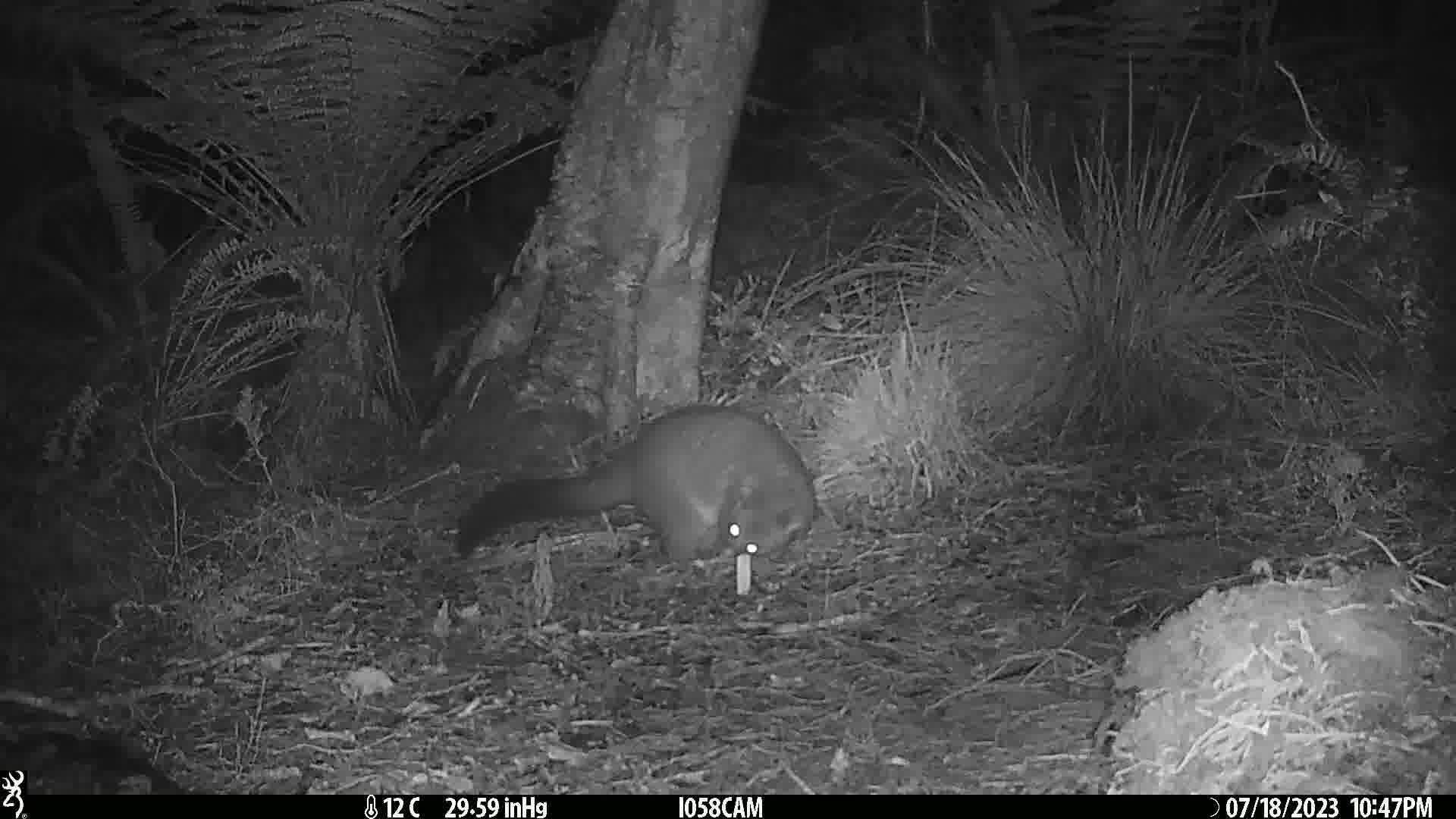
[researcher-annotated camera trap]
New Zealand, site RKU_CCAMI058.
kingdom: Animalia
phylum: Chordata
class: Mammalia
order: Diprotodontia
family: Phalangeridae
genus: Trichosurus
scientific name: Trichosurus vulpecula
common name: common brushtail possum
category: possum